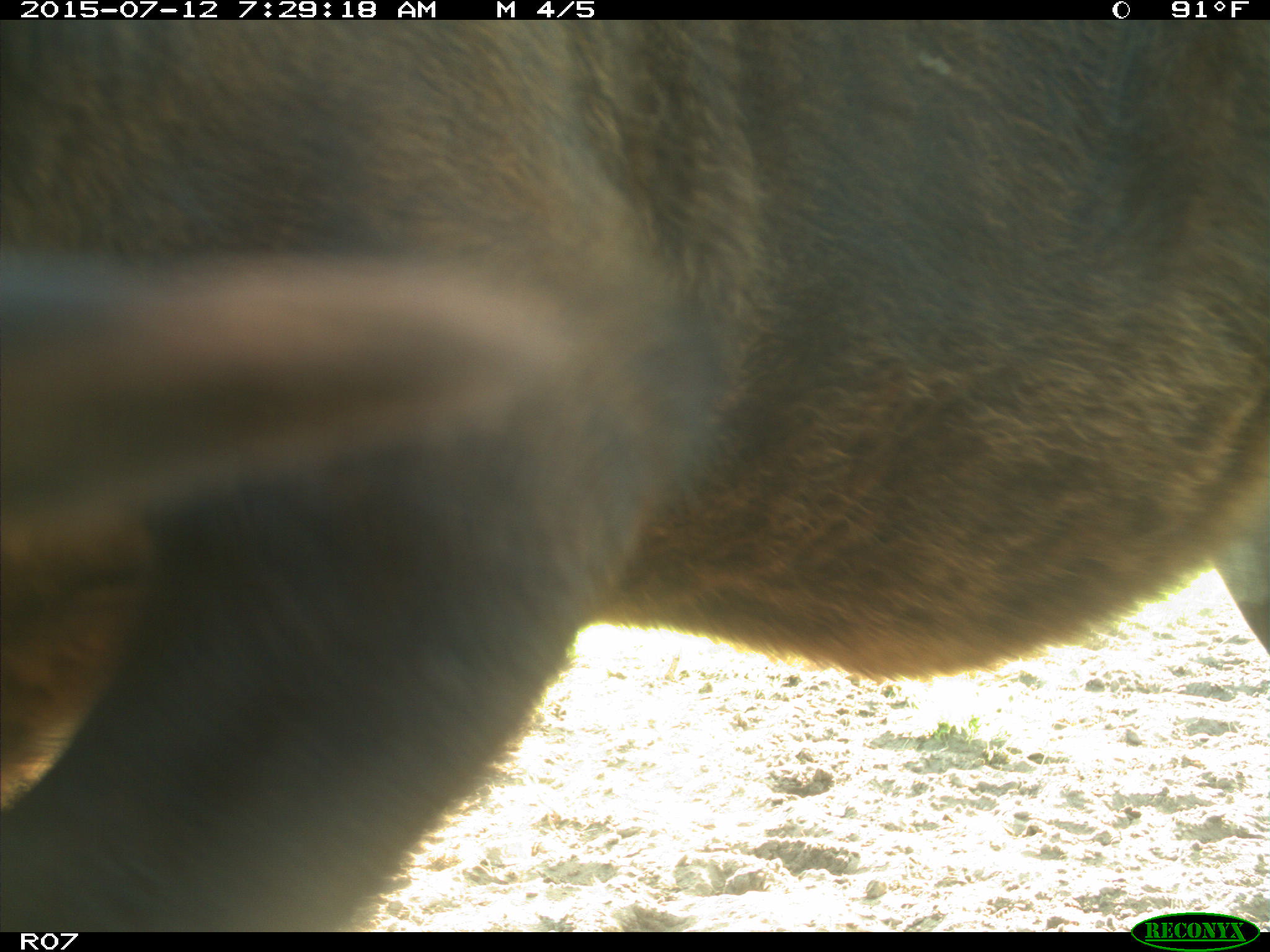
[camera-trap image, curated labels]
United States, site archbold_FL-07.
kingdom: Animalia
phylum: Chordata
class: Mammalia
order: Artiodactyla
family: Bovidae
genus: Bos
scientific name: Bos taurus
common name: domestic cow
Bos taurus (domestic cow).